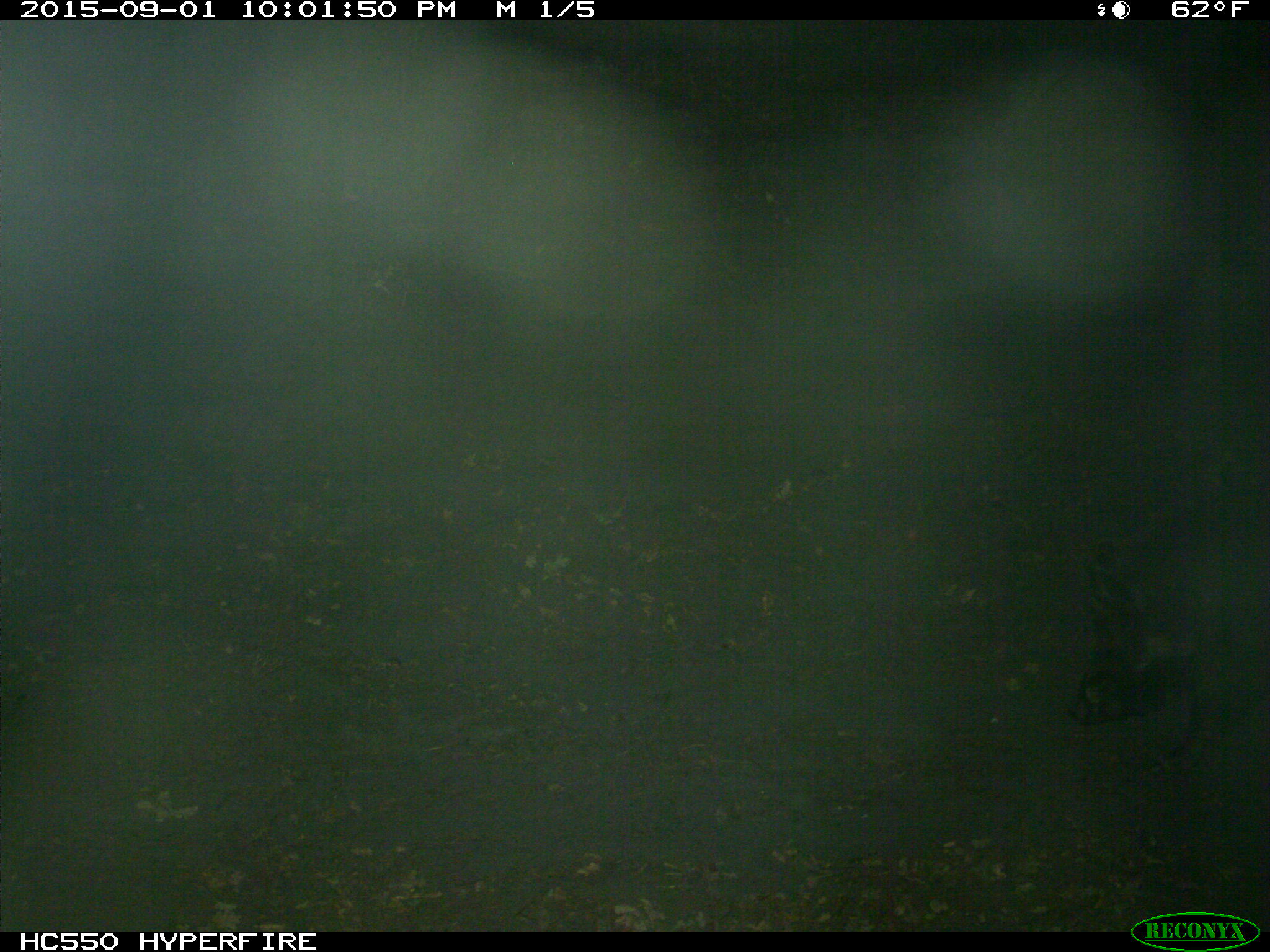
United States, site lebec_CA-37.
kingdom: Animalia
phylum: Chordata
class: Mammalia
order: Artiodactyla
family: Suidae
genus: Sus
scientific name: Sus scrofa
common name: wild boar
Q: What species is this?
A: Sus scrofa (wild boar).